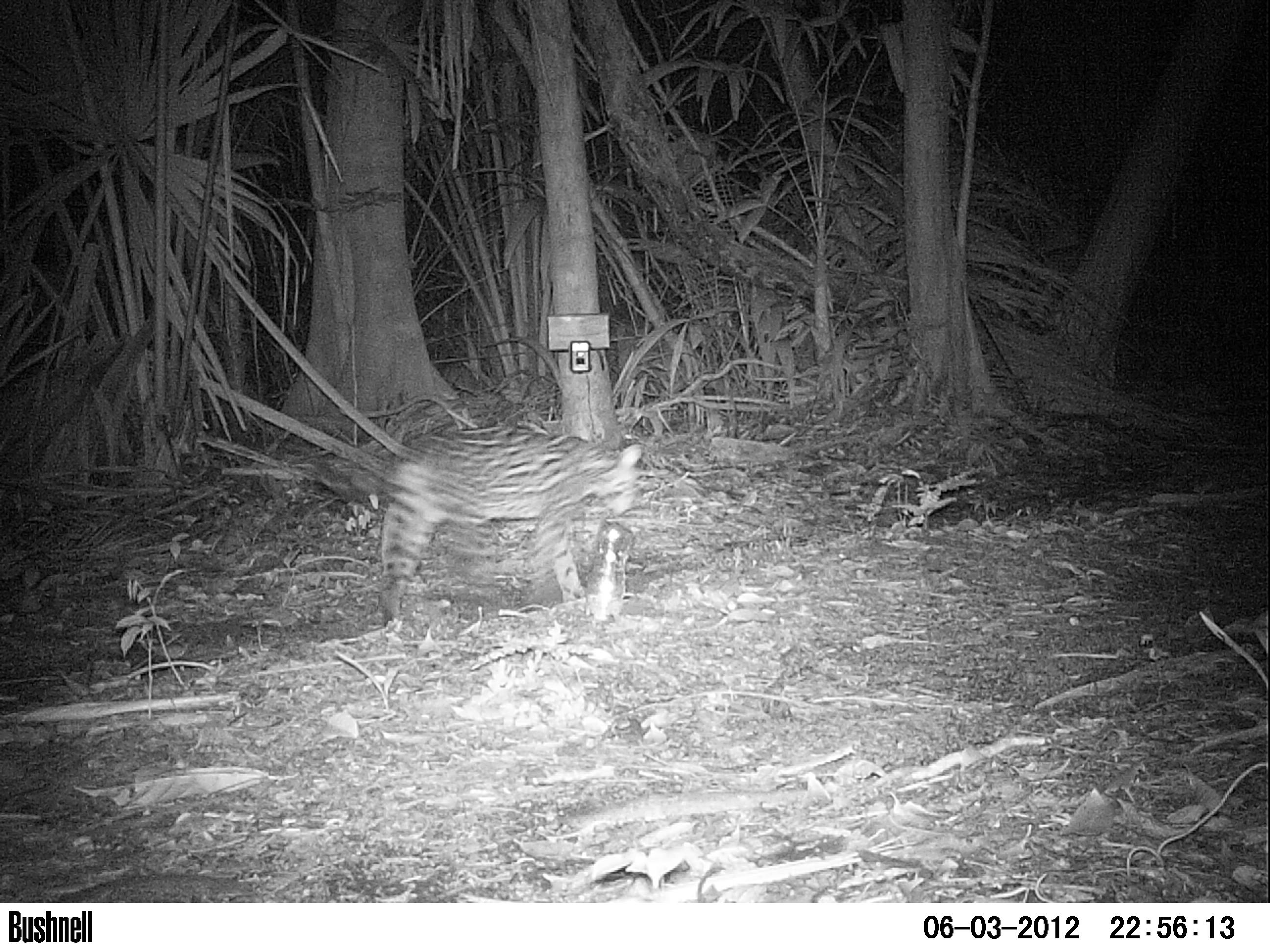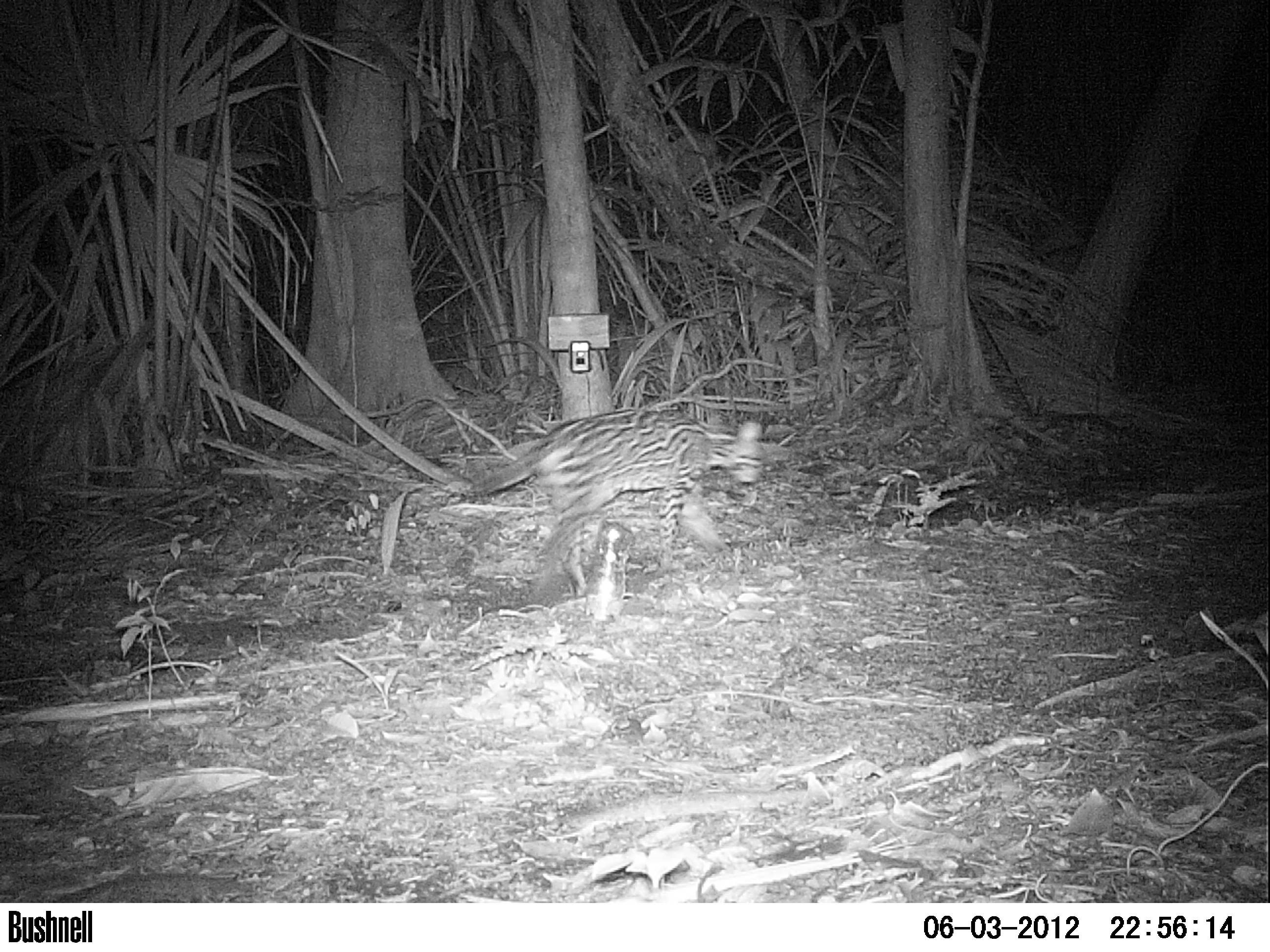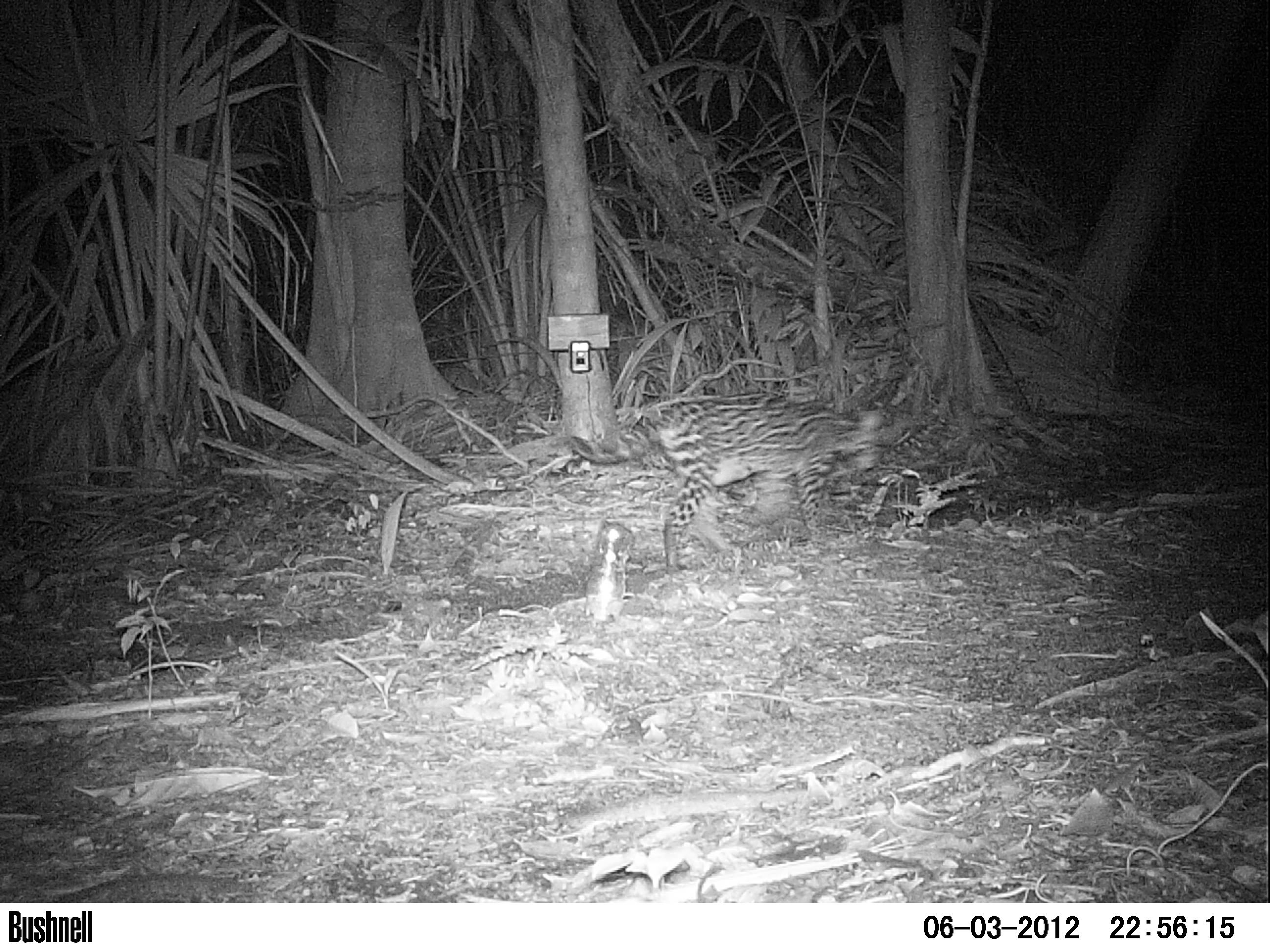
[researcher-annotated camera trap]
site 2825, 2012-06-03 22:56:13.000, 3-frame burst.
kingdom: Animalia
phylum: Chordata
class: Mammalia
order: Carnivora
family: Felidae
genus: Leopardus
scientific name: Leopardus pardalis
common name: ocelot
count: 1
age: adult